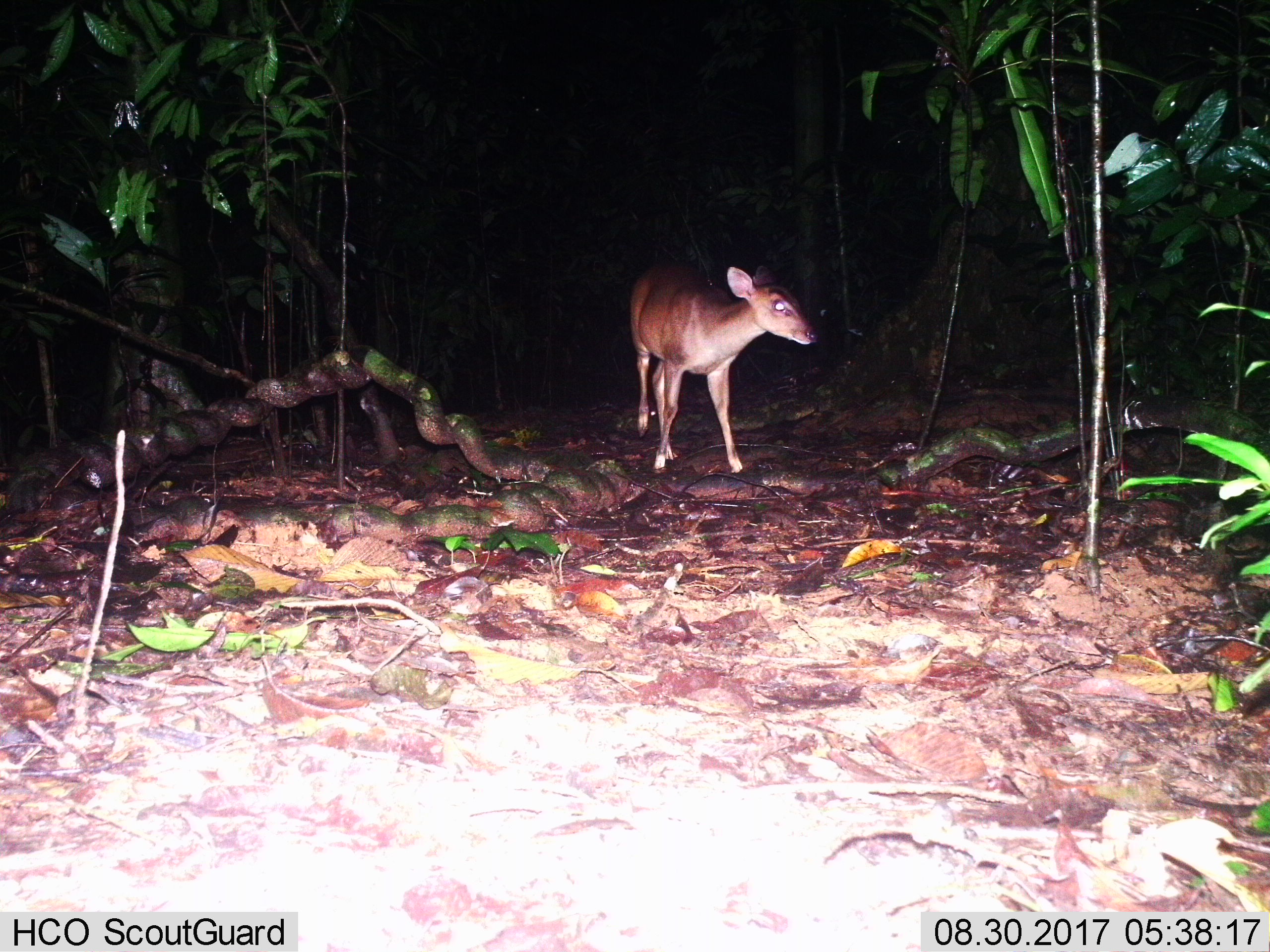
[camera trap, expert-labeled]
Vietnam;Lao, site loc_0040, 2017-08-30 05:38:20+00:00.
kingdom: Animalia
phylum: Chordata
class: Mammalia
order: Artiodactyla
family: Cervidae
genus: Muntiacus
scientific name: Muntiacus vuquangensis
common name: large-antlered muntjac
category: large antlered muntjac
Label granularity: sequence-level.